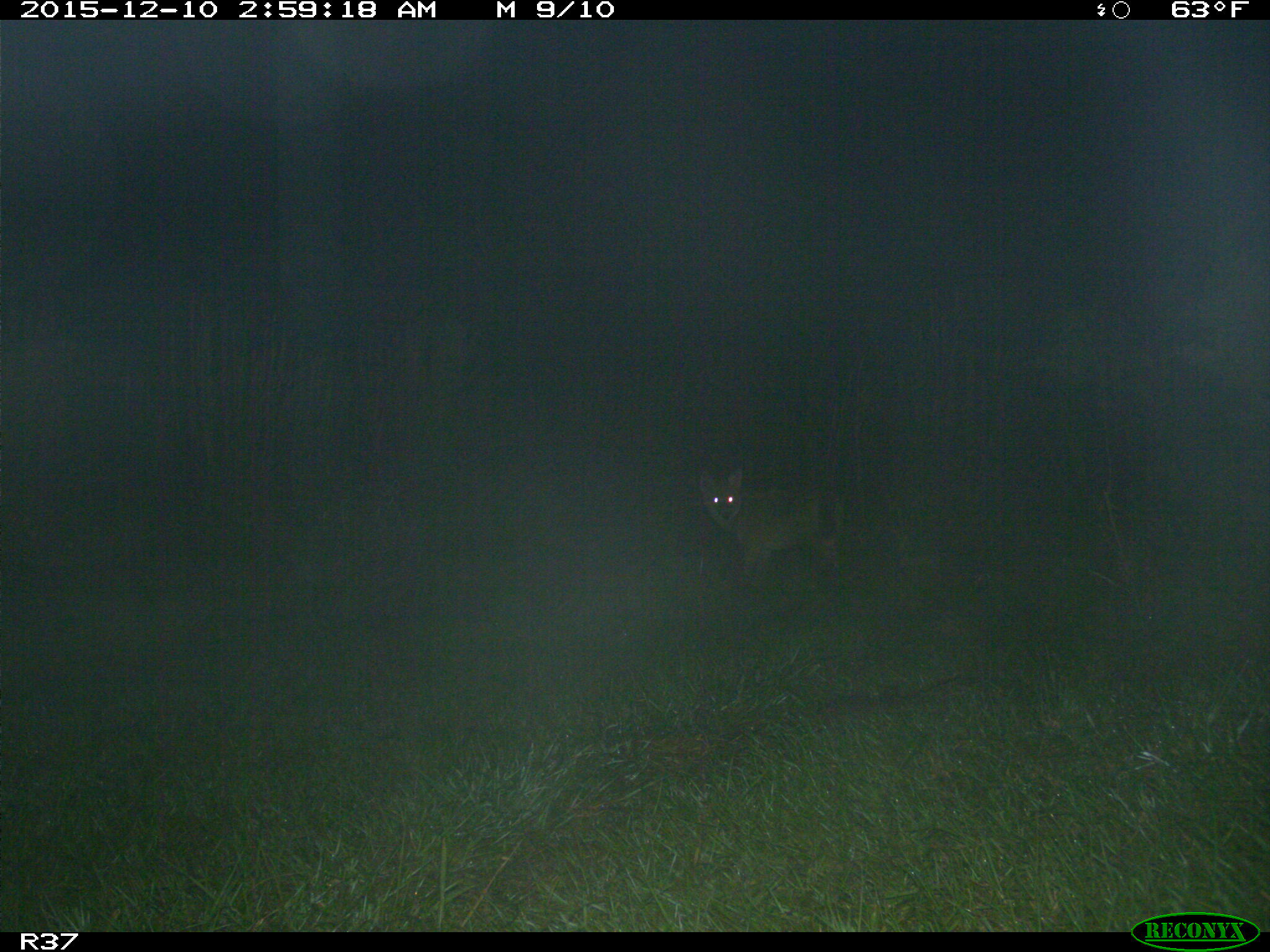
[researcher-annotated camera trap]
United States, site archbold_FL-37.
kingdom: Animalia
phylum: Chordata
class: Mammalia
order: Carnivora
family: Canidae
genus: Canis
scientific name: Canis latrans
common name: coyote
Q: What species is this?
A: Canis latrans (coyote).